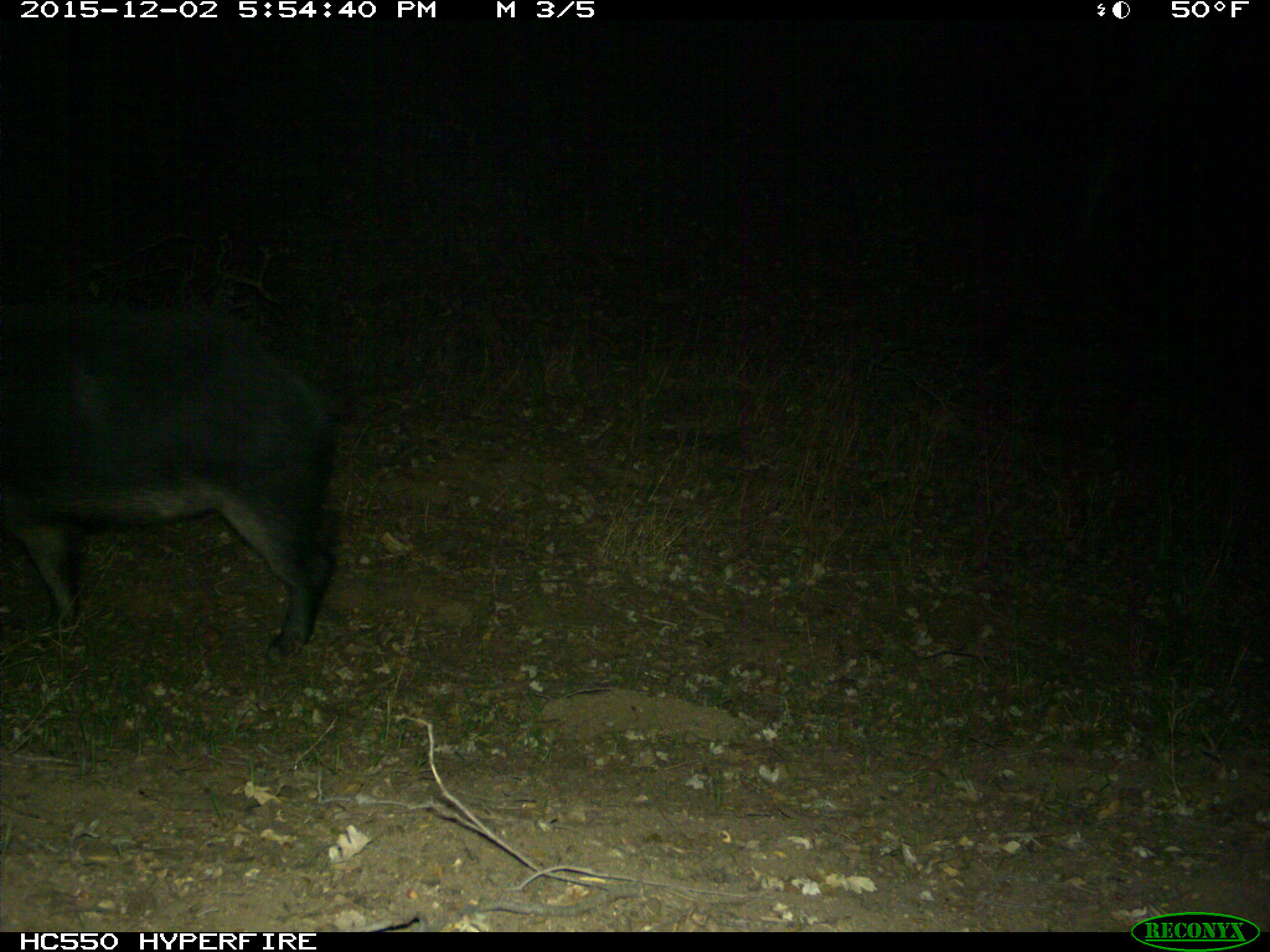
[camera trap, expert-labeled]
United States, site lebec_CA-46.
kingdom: Animalia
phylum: Chordata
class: Mammalia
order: Artiodactyla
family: Suidae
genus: Sus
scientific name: Sus scrofa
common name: wild boar